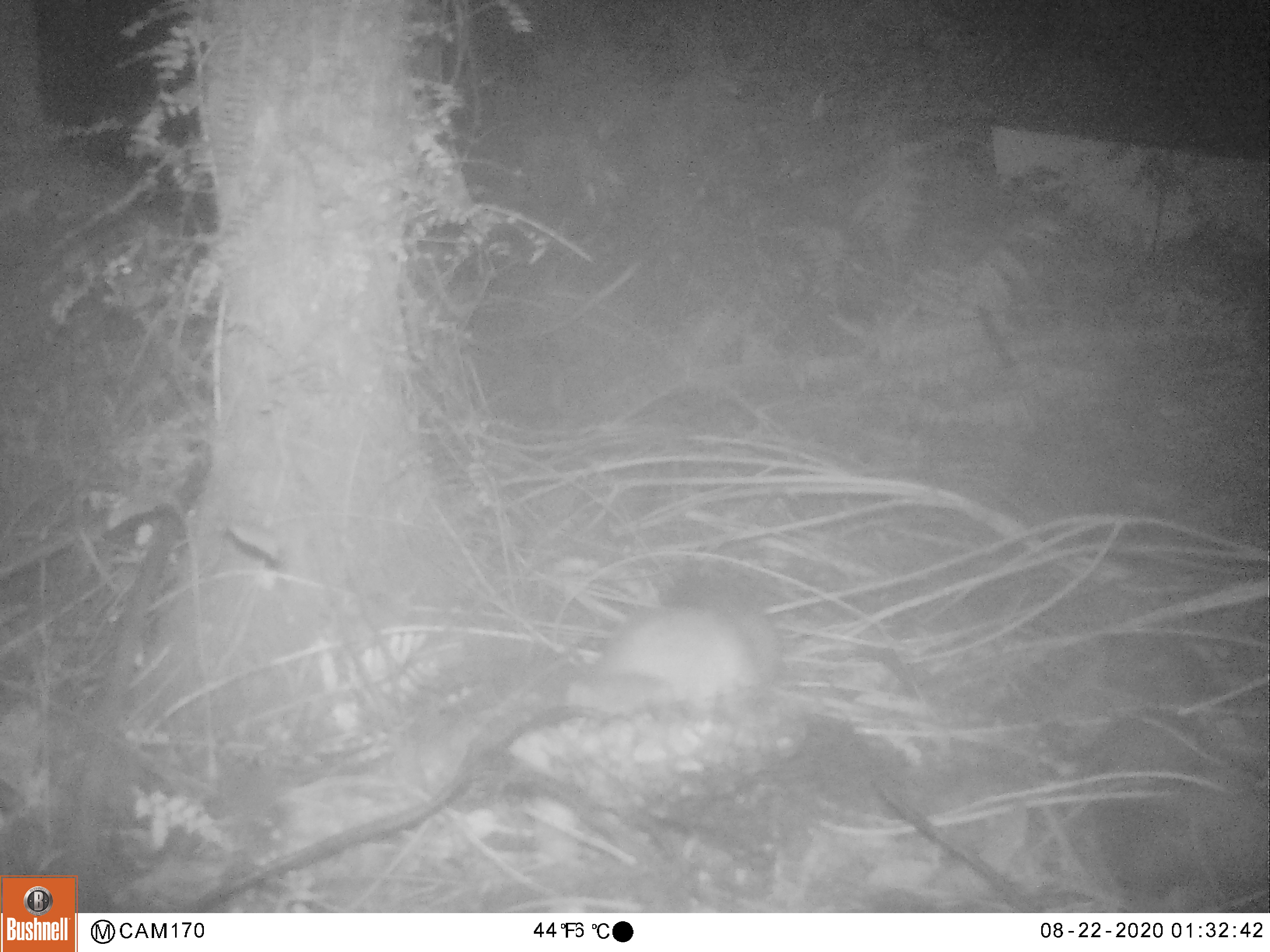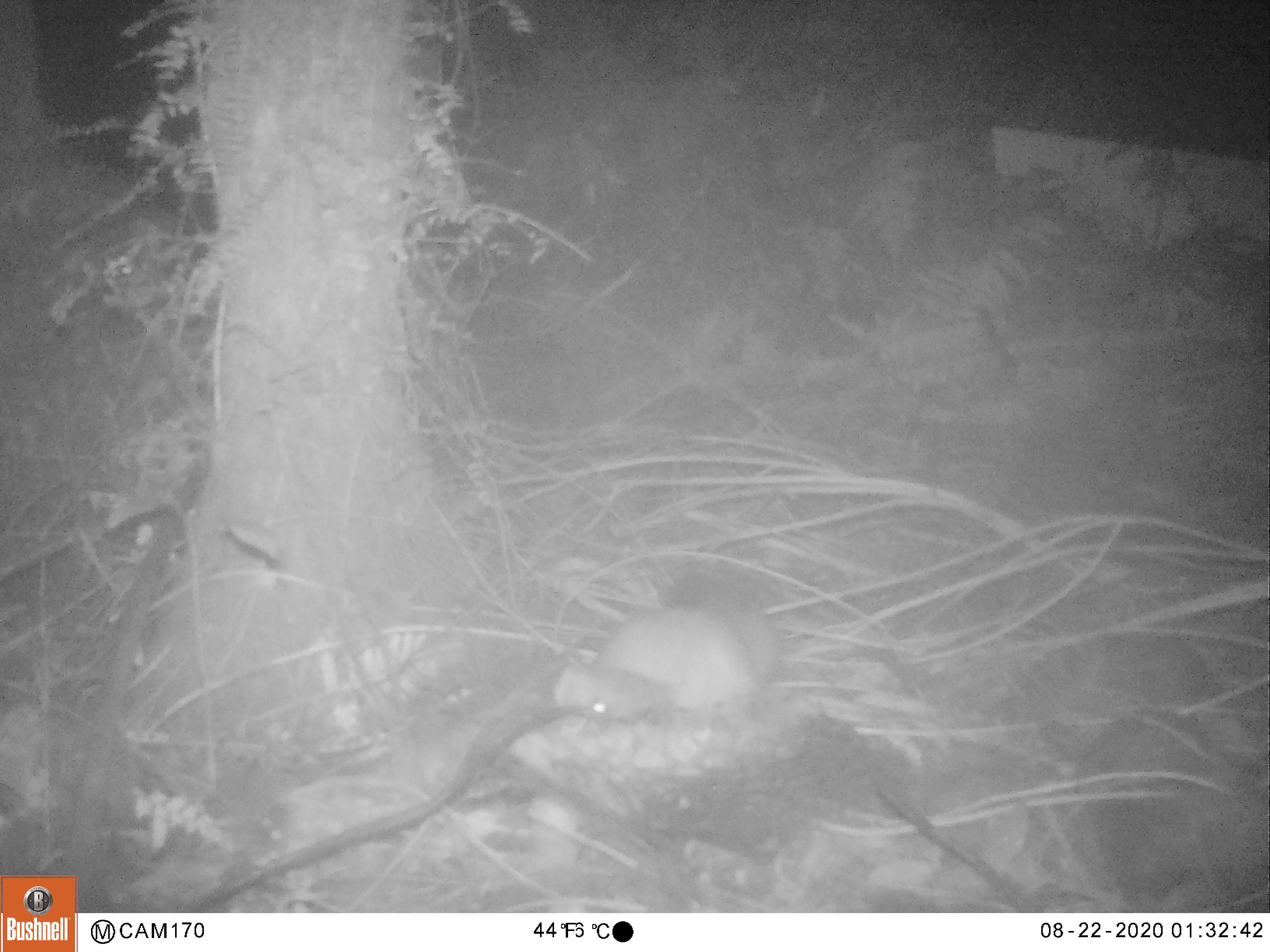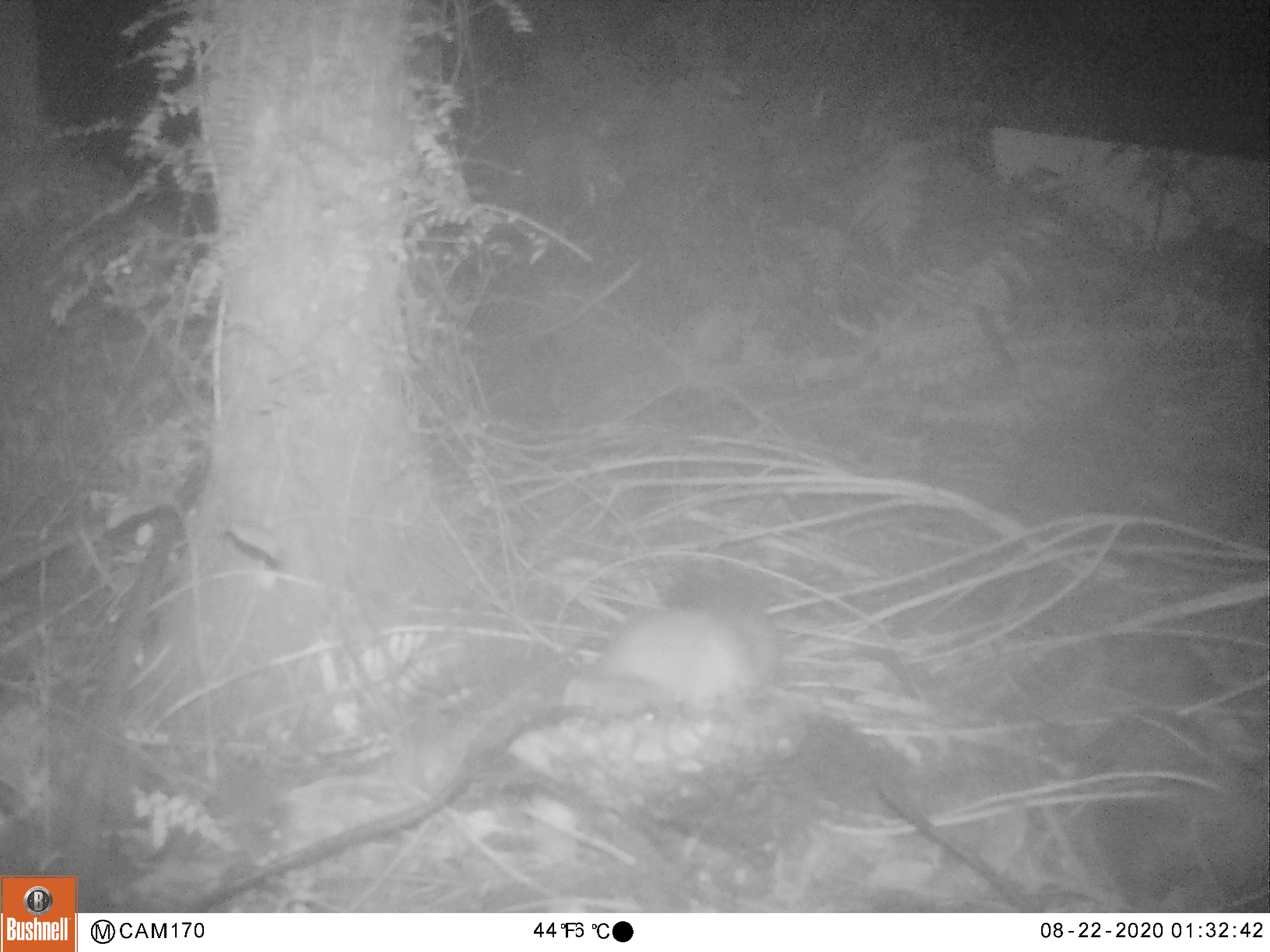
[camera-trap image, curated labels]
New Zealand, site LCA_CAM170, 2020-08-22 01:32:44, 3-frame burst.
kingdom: Animalia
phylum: Chordata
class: Mammalia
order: Carnivora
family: Mustelidae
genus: Mustela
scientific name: Mustela erminea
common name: stoat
Stoat (Mustela erminea).